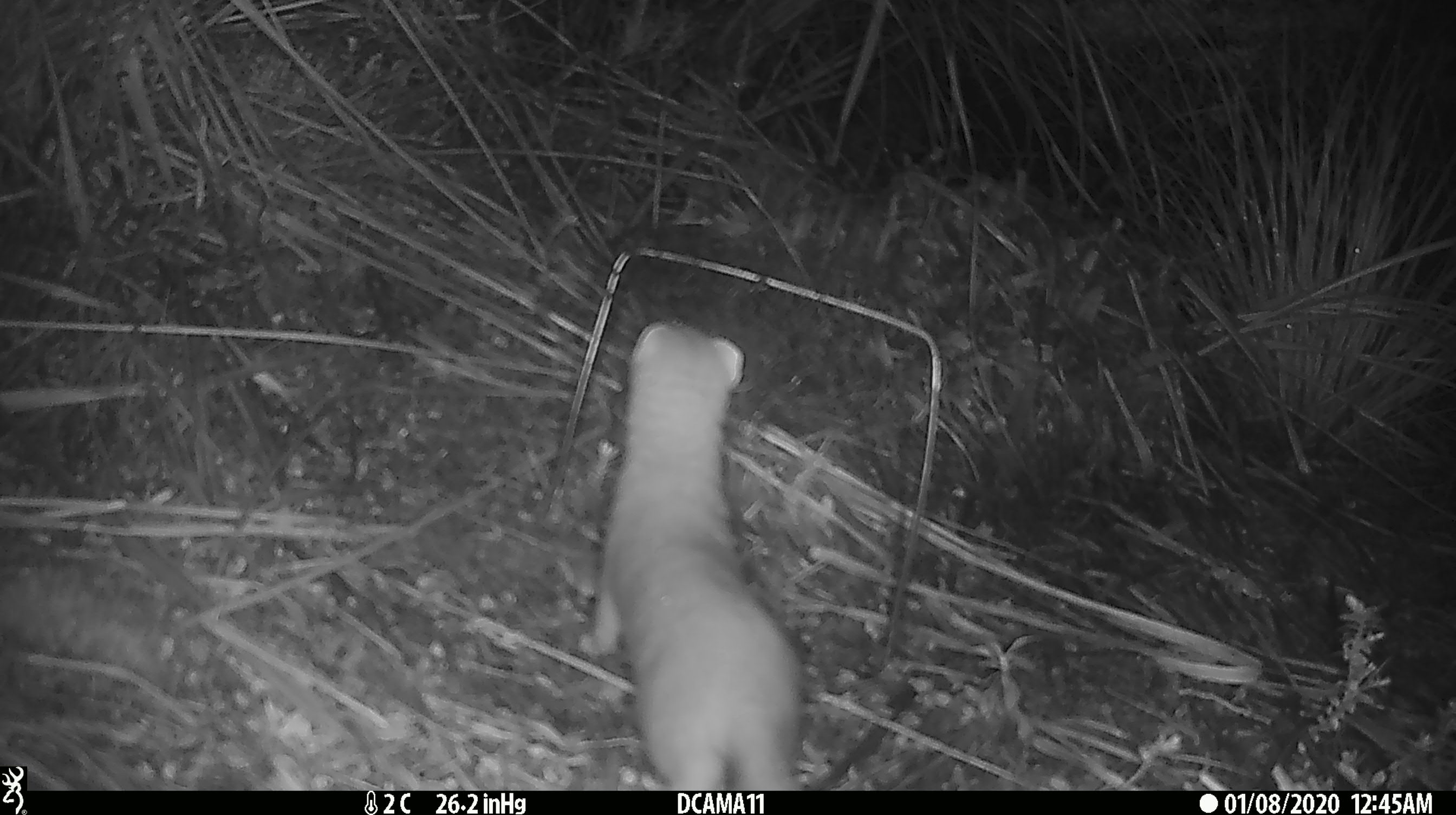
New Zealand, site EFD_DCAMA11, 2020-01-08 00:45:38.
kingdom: Animalia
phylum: Chordata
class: Mammalia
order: Carnivora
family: Mustelidae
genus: Mustela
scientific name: Mustela erminea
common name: stoat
Stoat (Mustela erminea).